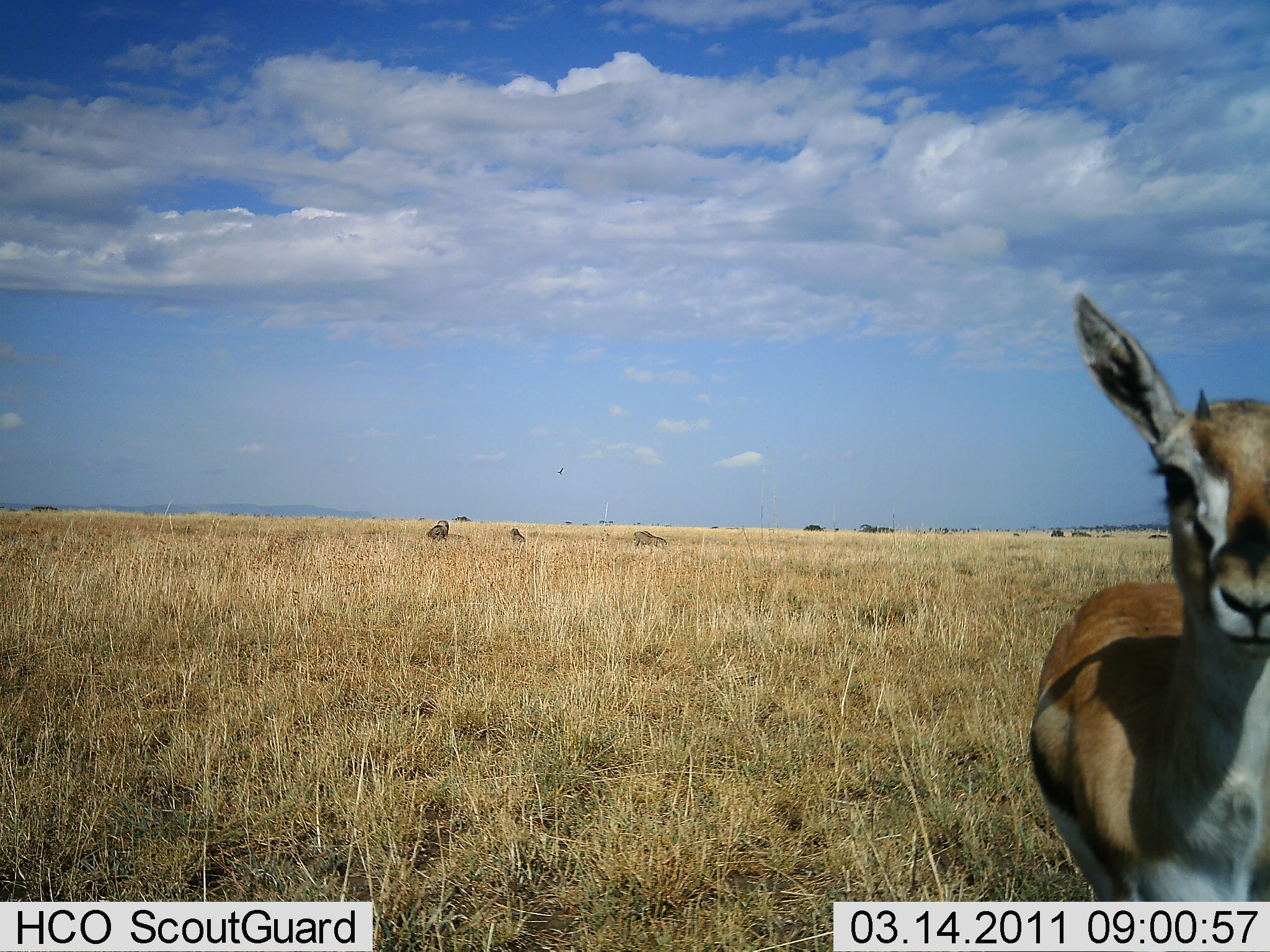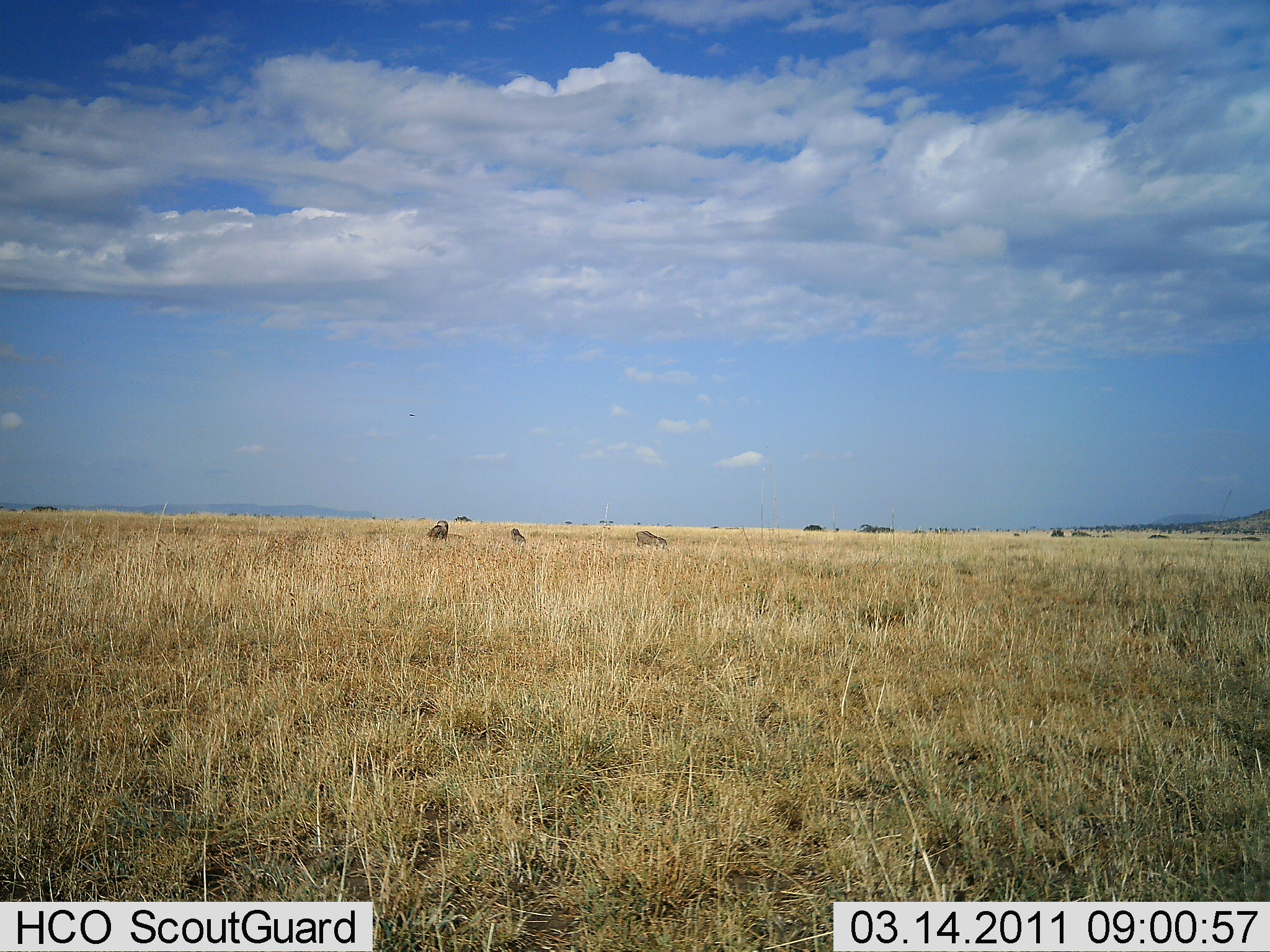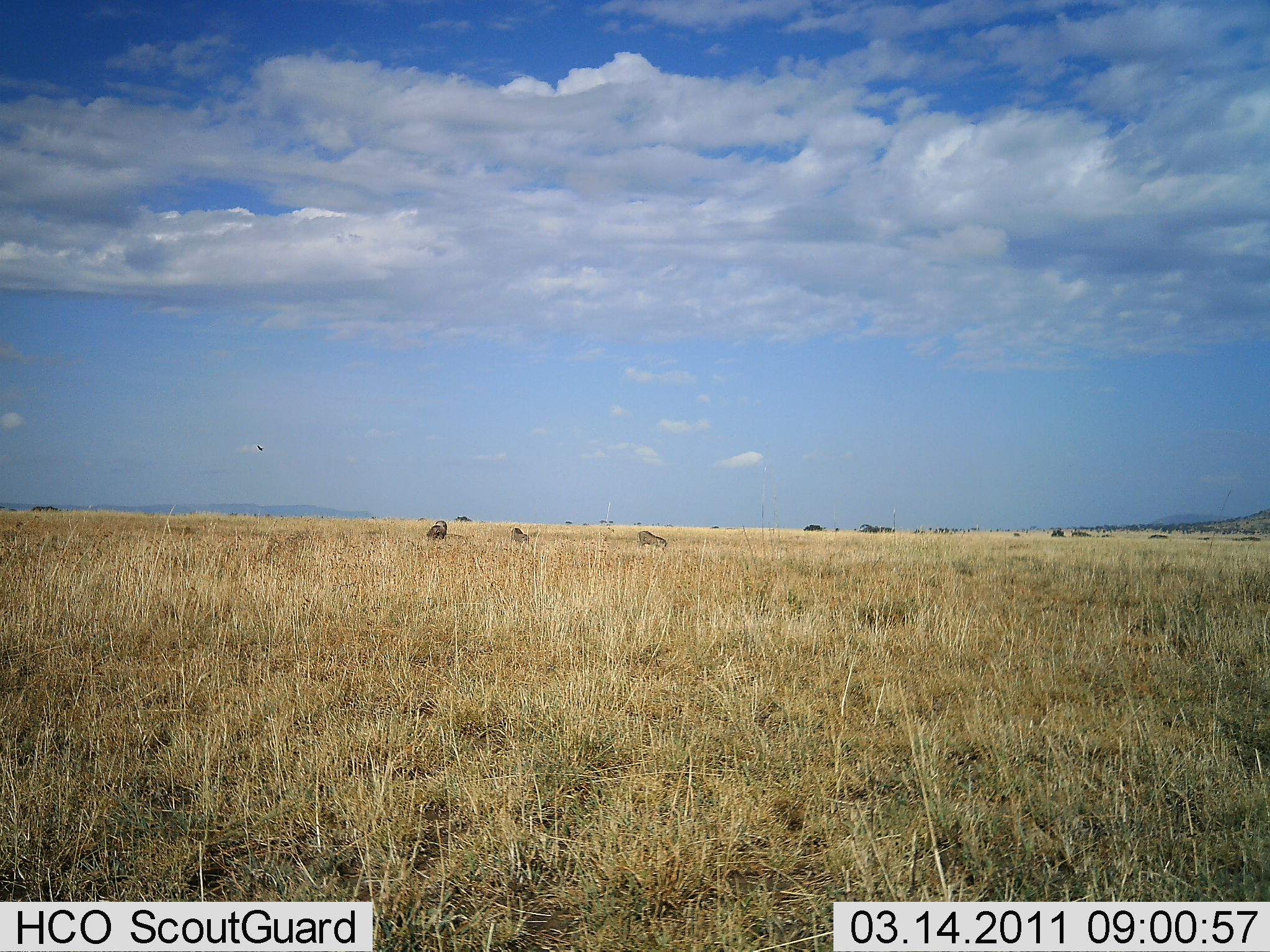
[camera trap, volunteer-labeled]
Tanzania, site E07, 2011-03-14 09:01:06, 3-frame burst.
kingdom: Animalia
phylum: Chordata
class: Mammalia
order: Artiodactyla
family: Bovidae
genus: Eudorcas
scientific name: Eudorcas thomsonii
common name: thomson's gazelle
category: gazellethomsons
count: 1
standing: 87%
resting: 7%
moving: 20%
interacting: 0%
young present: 0%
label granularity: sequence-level